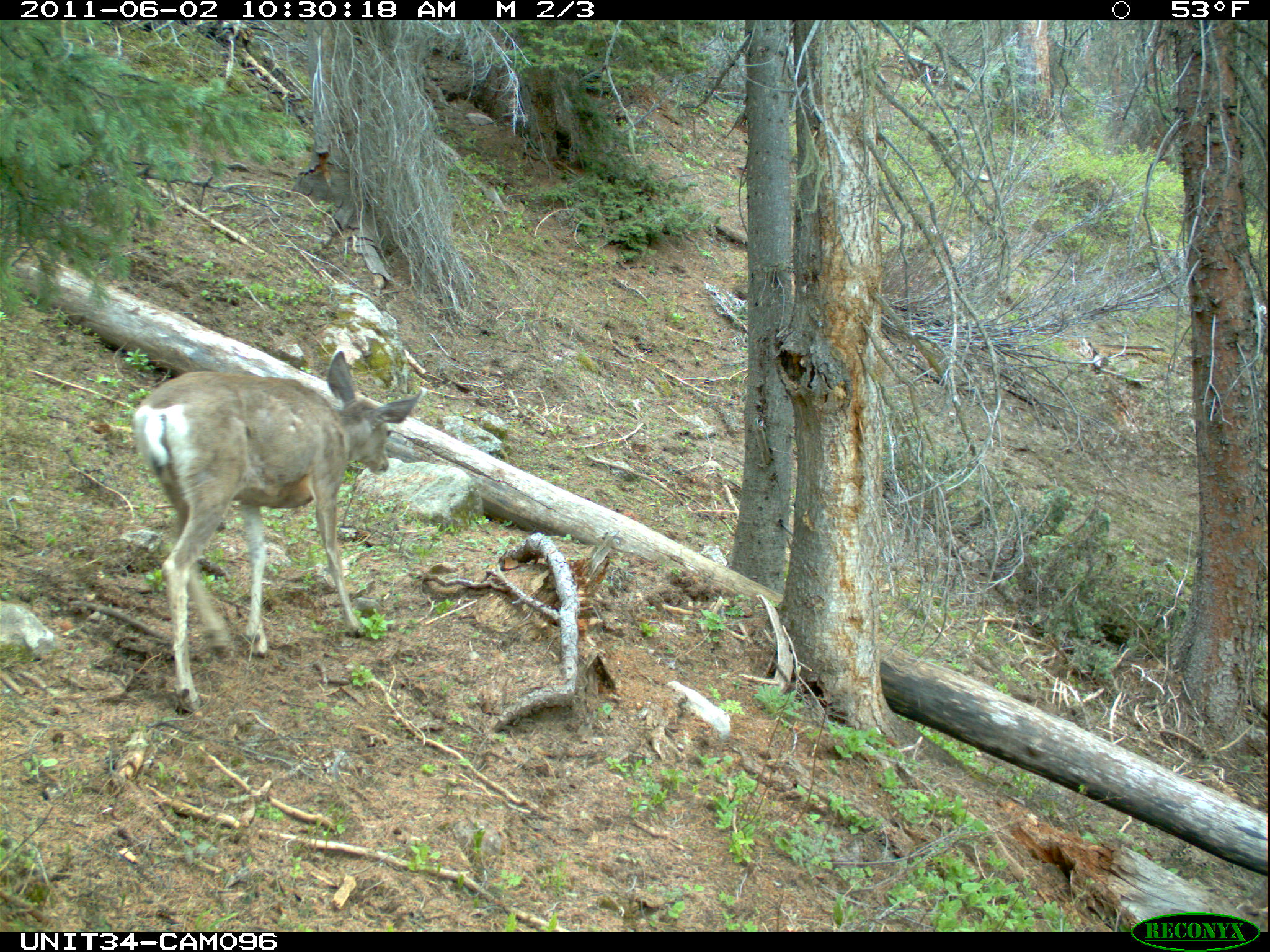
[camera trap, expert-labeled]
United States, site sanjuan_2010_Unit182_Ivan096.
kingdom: Animalia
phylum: Chordata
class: Mammalia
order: Artiodactyla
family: Cervidae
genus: Odocoileus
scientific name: Odocoileus hemionus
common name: mule deer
Odocoileus hemionus (mule deer).